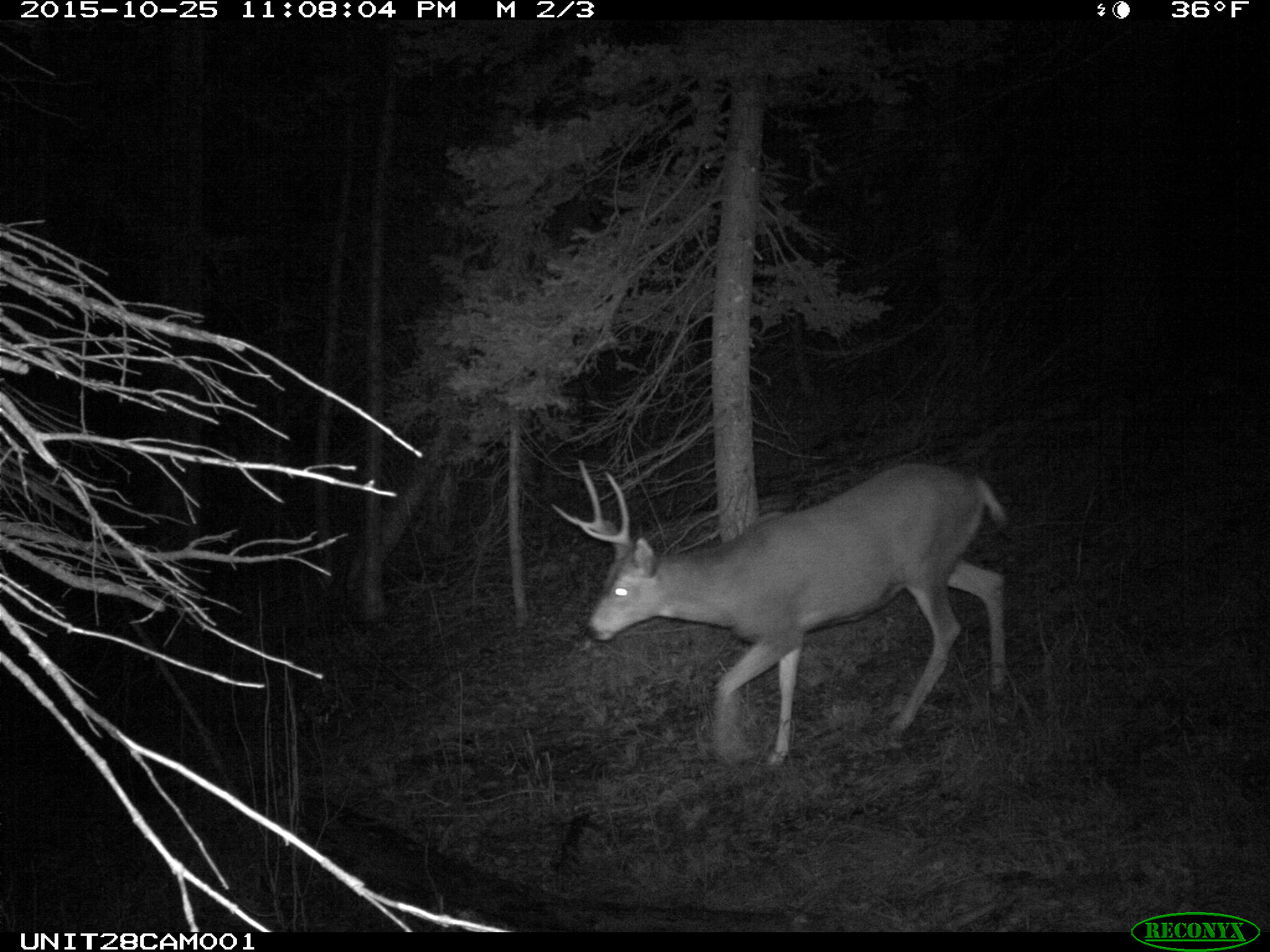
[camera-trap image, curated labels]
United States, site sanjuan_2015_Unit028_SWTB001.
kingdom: Animalia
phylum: Chordata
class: Mammalia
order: Artiodactyla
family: Cervidae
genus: Odocoileus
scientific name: Odocoileus hemionus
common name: mule deer